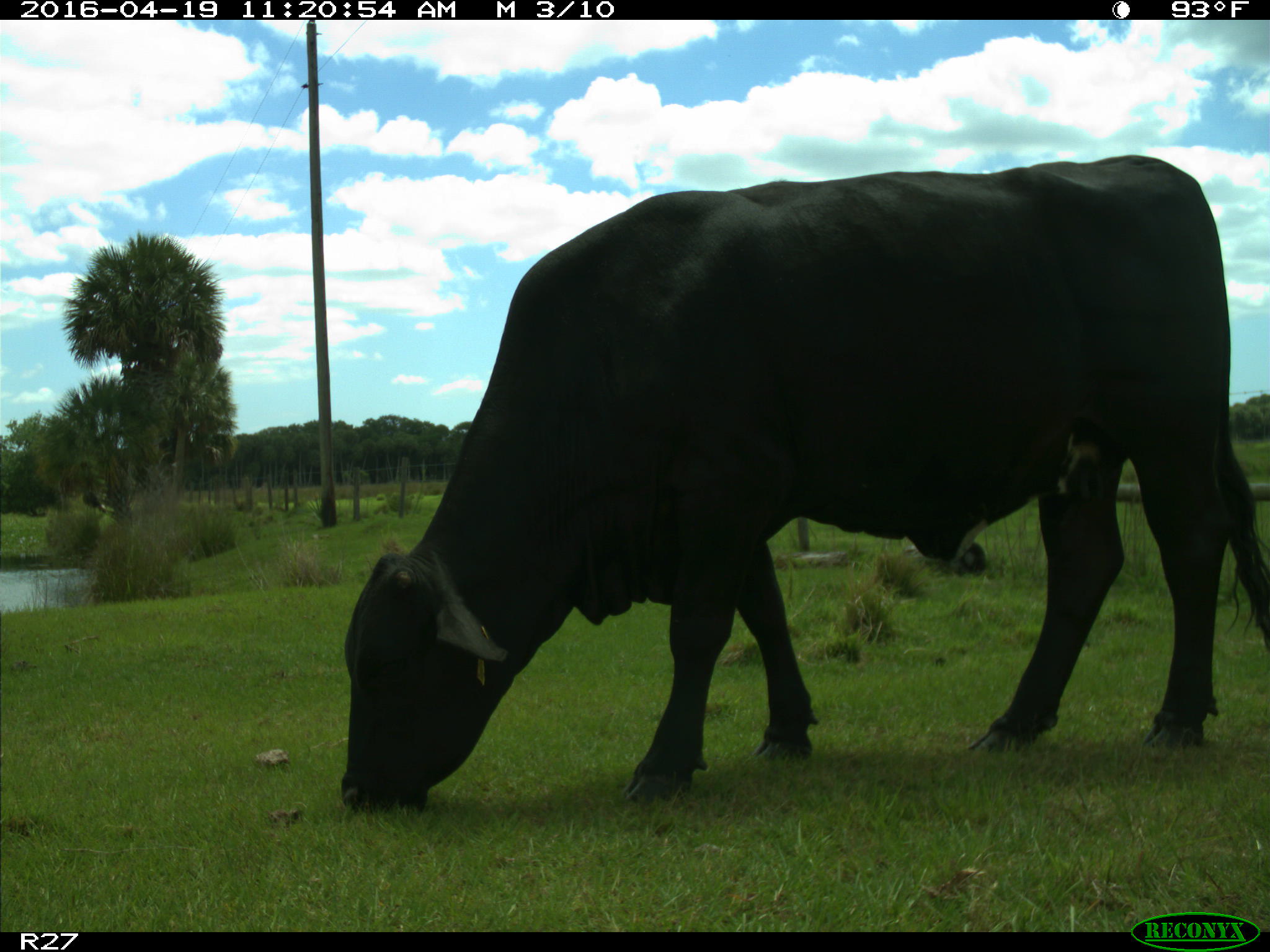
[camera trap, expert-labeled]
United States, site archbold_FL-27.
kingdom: Animalia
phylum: Chordata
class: Mammalia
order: Artiodactyla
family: Bovidae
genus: Bos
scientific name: Bos taurus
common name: domestic cow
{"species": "Bos taurus (domestic cow)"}